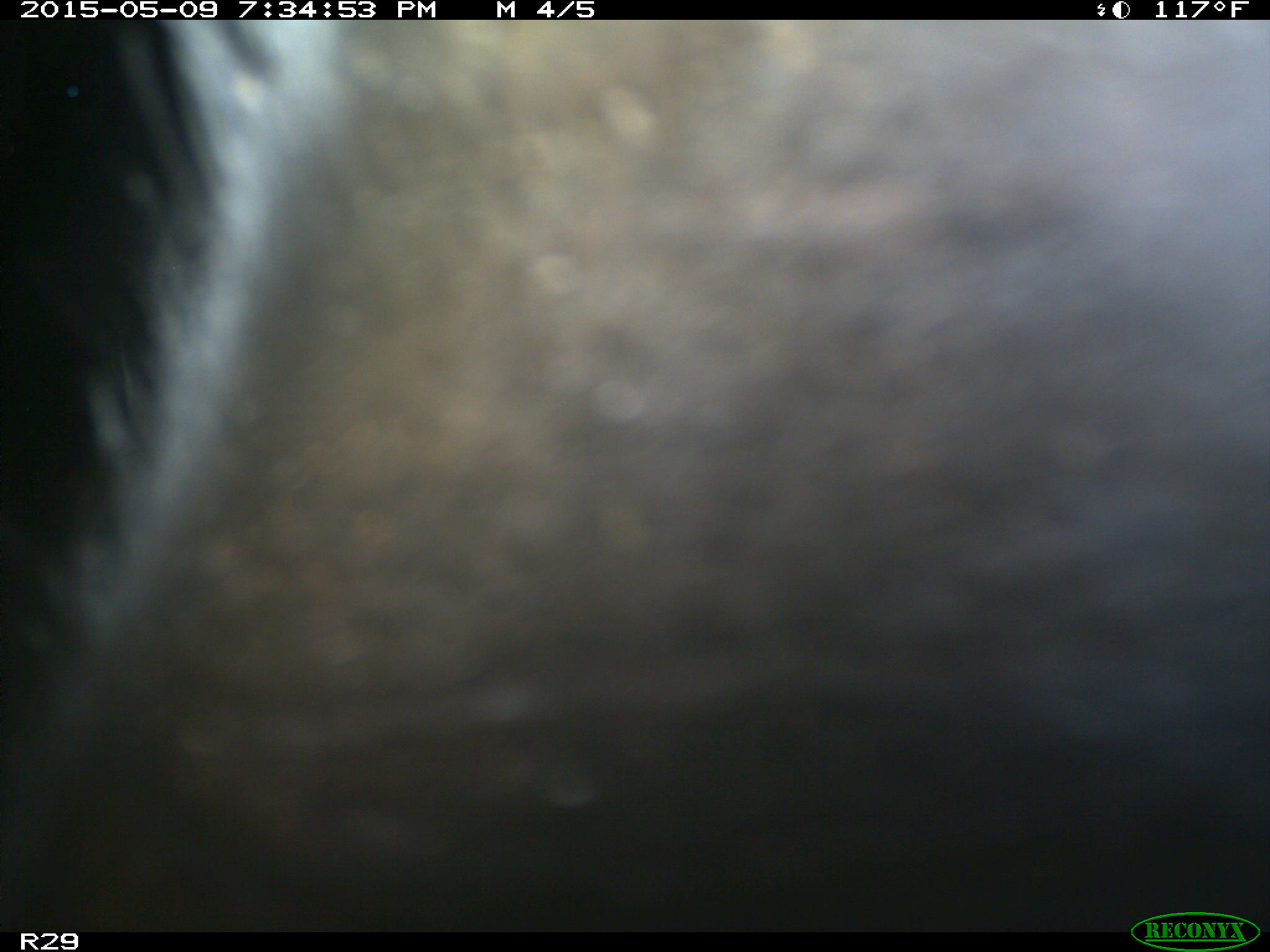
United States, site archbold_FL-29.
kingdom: Animalia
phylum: Chordata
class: Mammalia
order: Artiodactyla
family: Bovidae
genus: Bos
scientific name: Bos taurus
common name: domestic cow